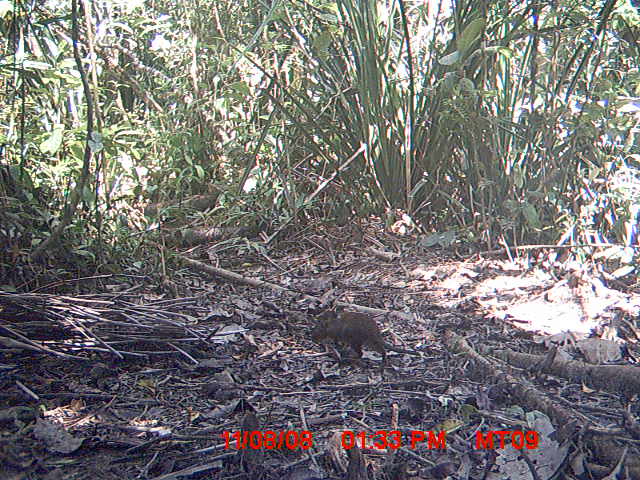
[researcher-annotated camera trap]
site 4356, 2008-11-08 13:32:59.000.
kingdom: Animalia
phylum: Chordata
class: Aves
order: Cuculiformes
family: Cuculidae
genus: Coua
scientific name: Coua serriana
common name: red-breasted coua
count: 1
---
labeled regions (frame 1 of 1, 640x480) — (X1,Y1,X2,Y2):
coua serriana: (310,311,419,375)